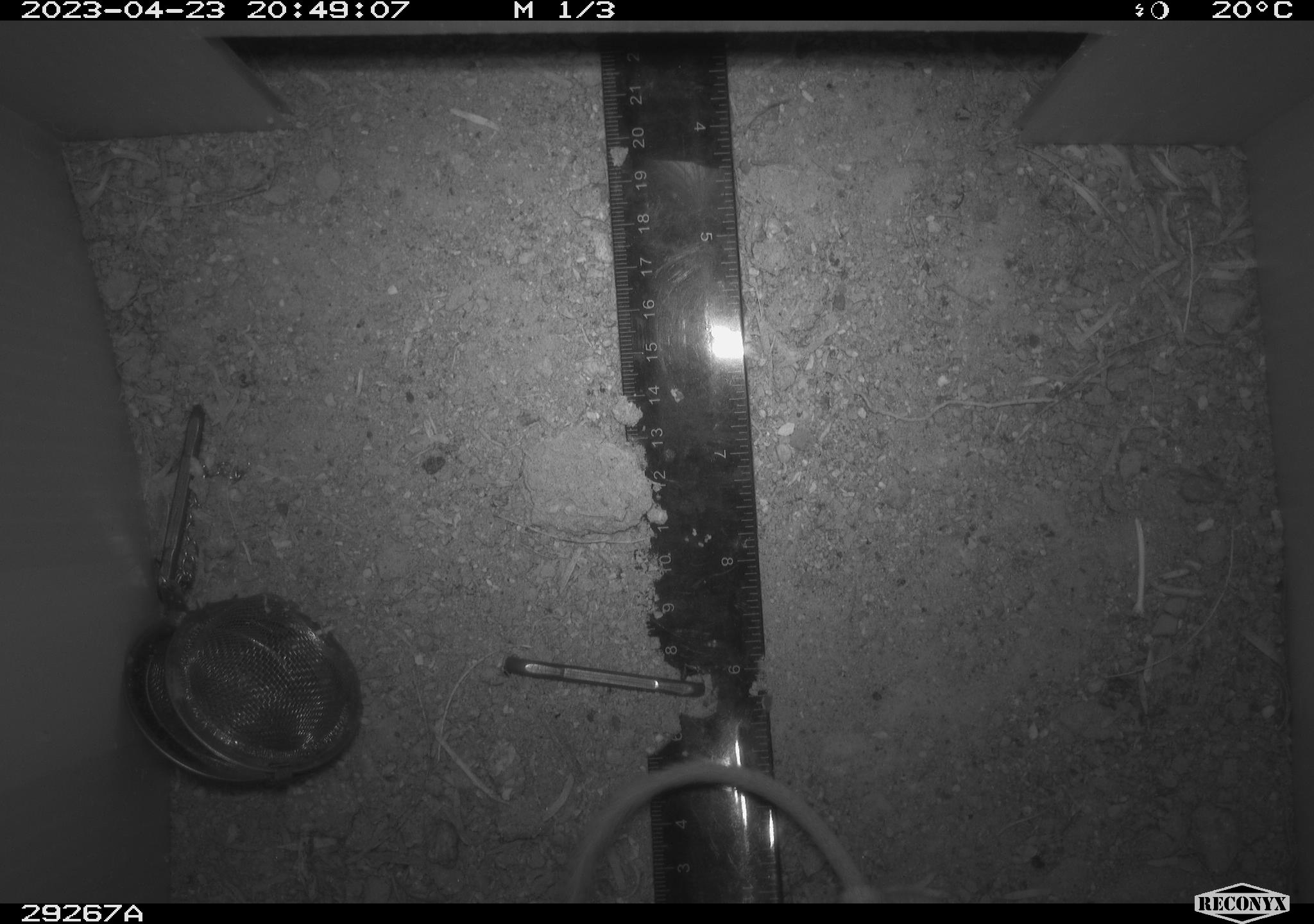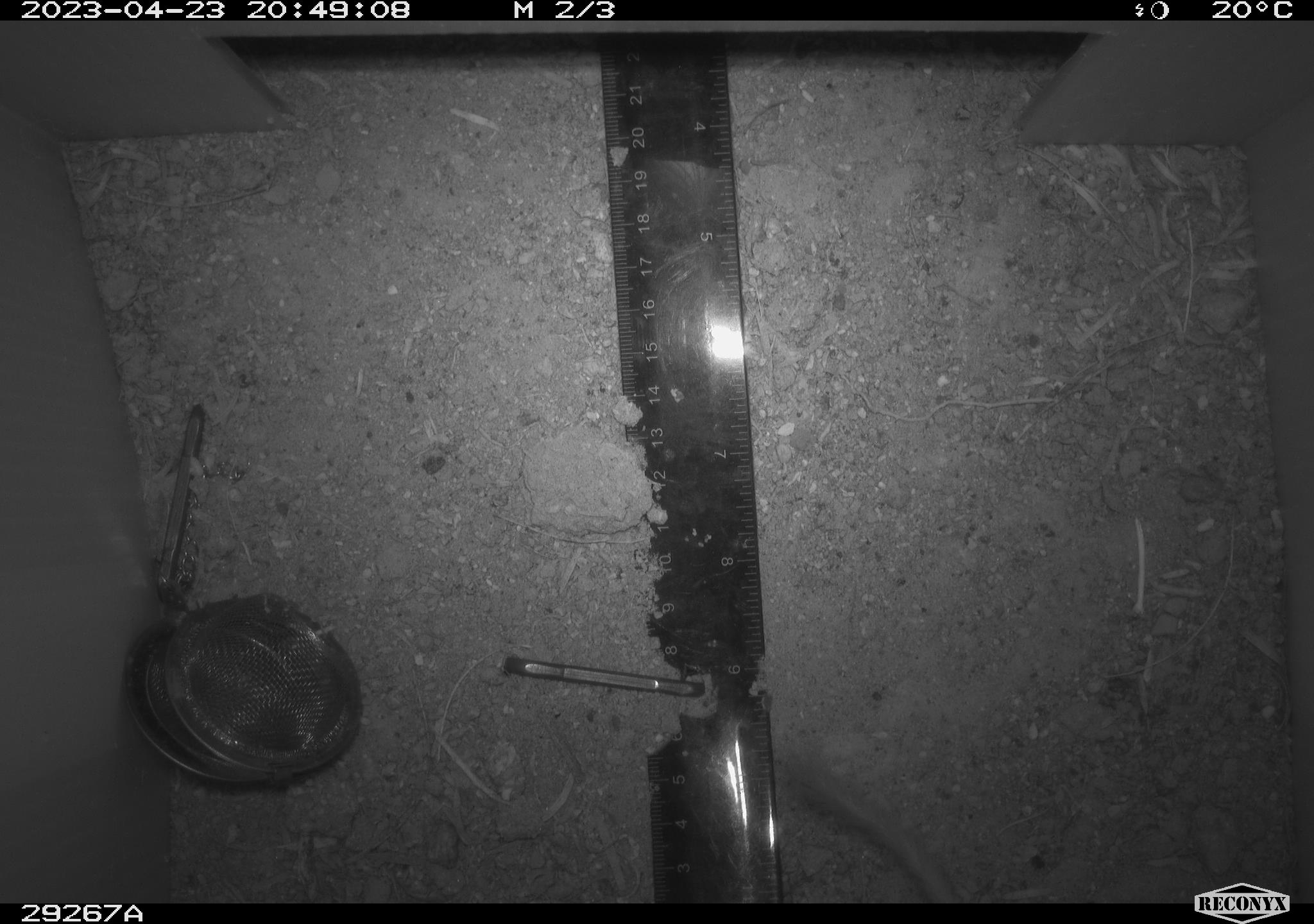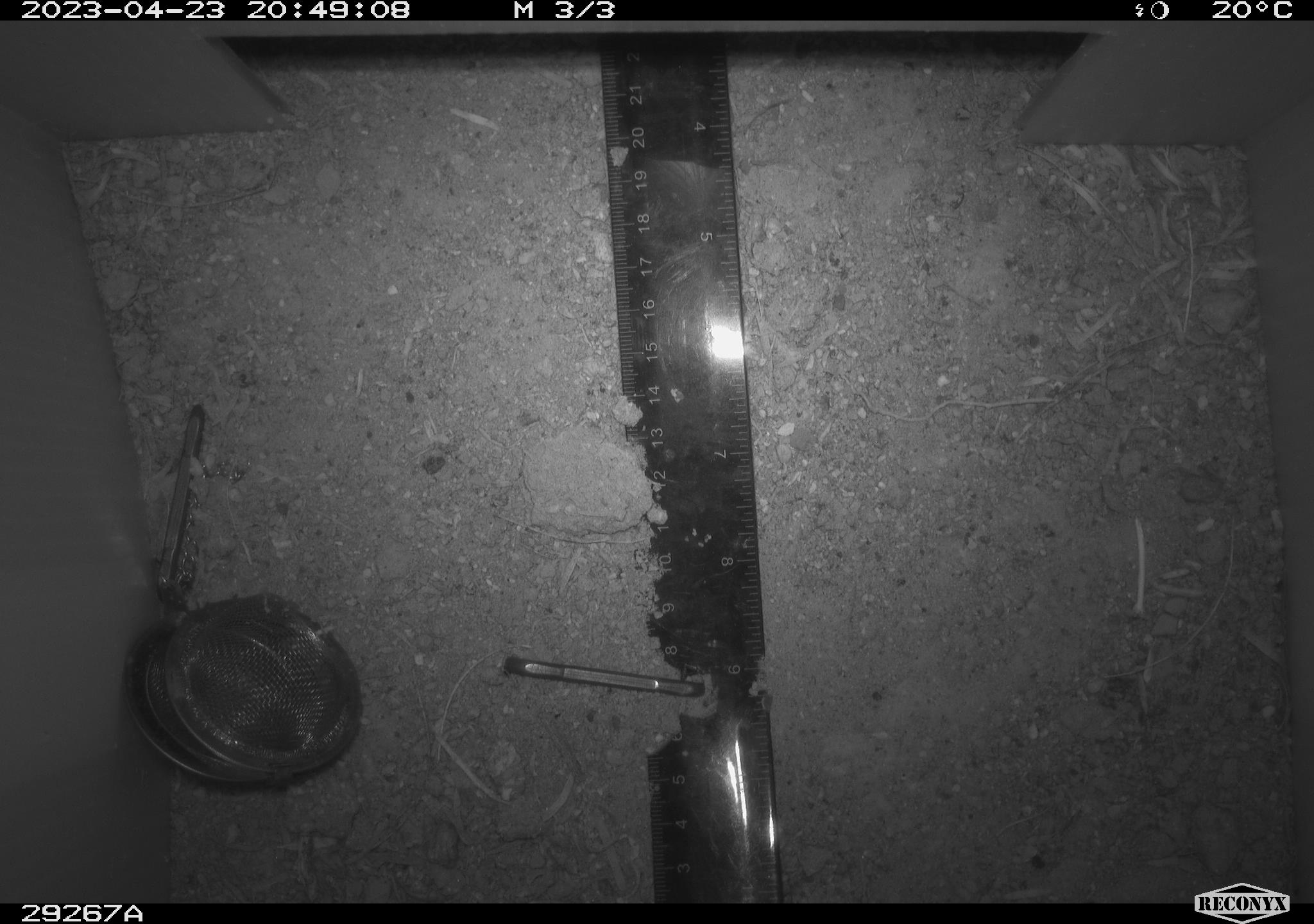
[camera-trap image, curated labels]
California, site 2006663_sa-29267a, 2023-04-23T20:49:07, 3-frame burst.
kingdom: Animalia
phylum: Chordata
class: Mammalia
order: Rodentia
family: Cricetidae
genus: Peromyscus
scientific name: Peromyscus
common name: deer mice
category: peromyscus species